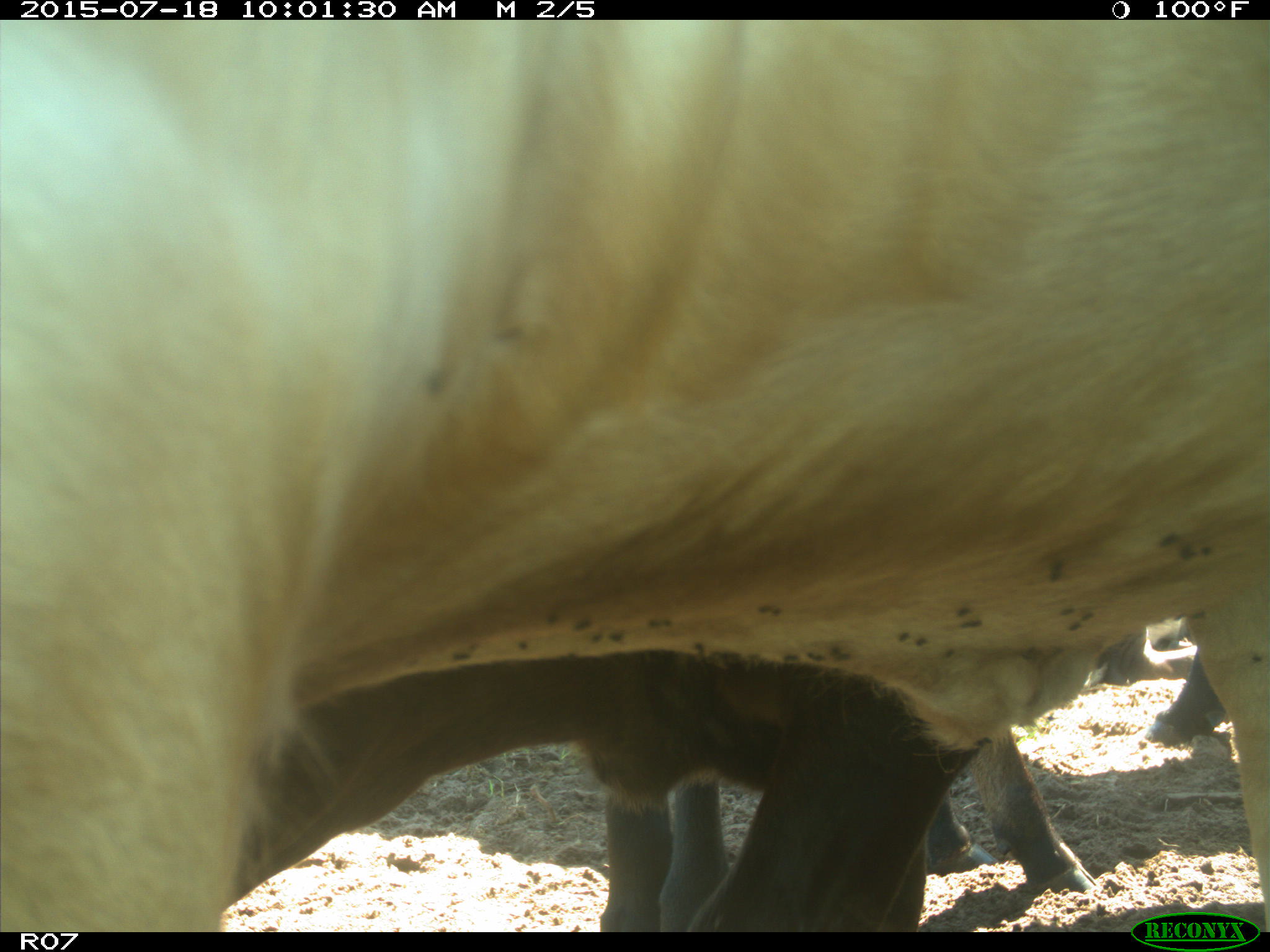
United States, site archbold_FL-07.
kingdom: Animalia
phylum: Chordata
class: Mammalia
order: Artiodactyla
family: Bovidae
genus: Bos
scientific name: Bos taurus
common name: domestic cow